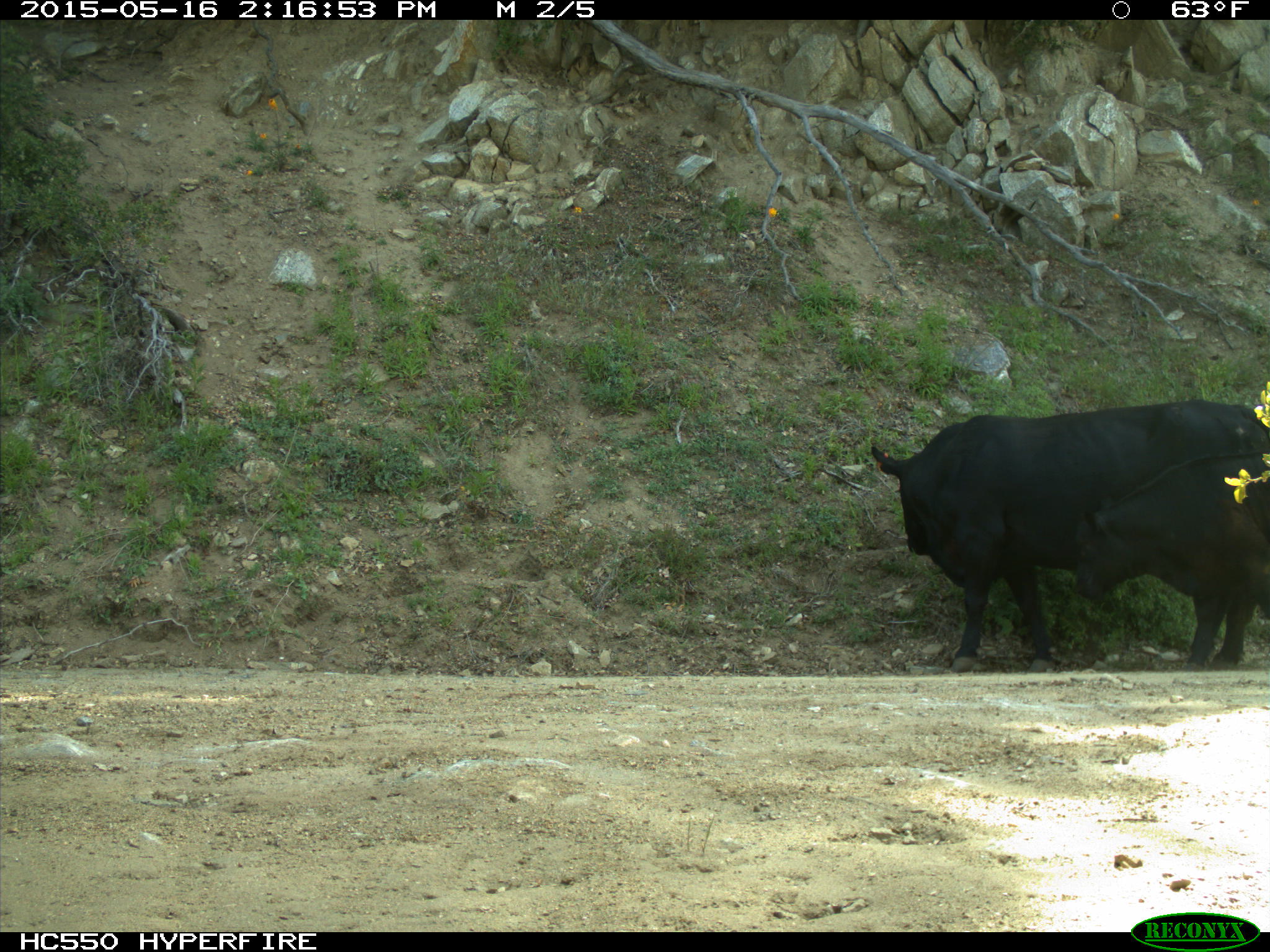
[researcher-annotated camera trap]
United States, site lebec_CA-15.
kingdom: Animalia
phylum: Chordata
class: Mammalia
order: Artiodactyla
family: Bovidae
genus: Bos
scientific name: Bos taurus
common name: domestic cow